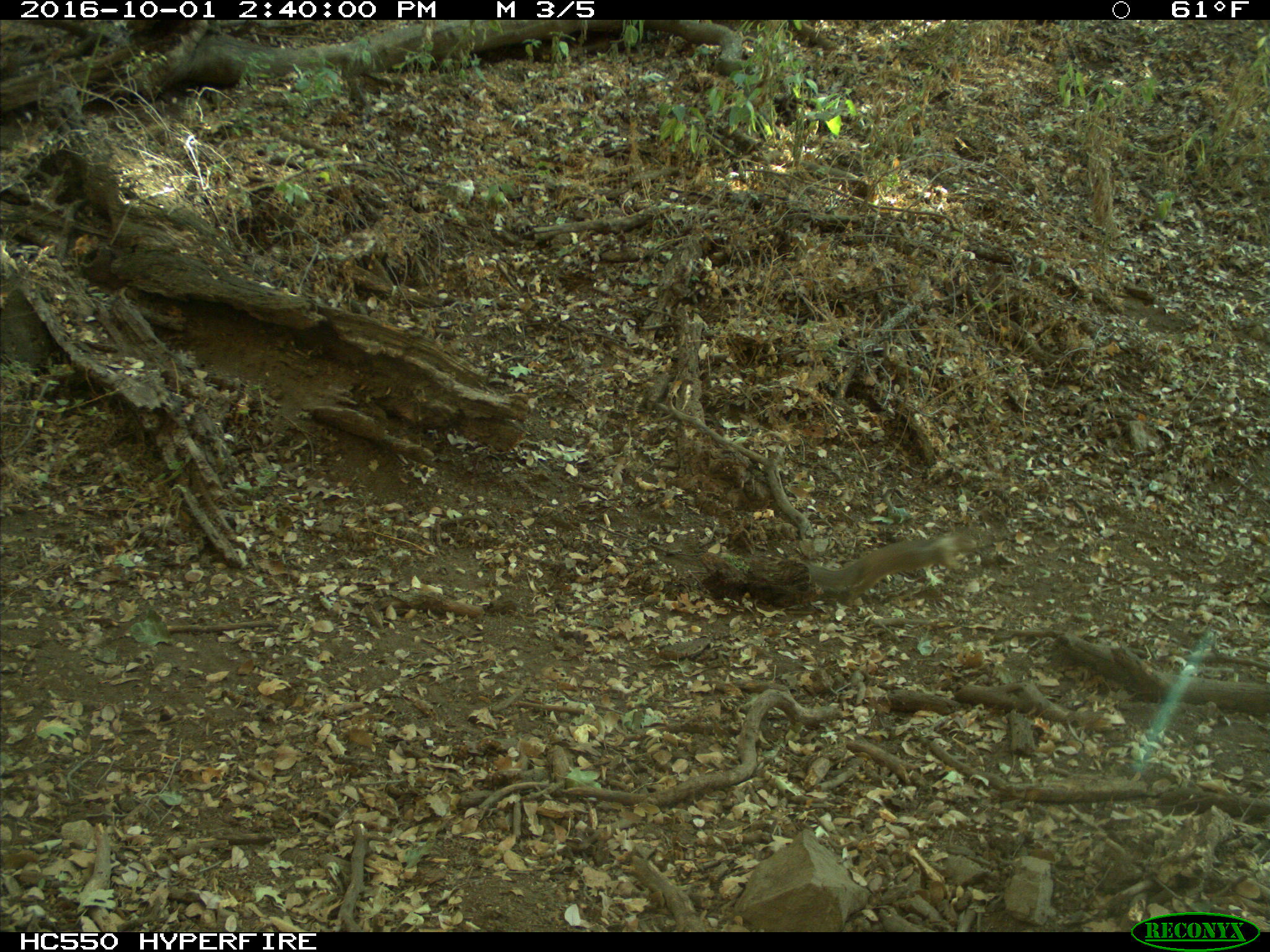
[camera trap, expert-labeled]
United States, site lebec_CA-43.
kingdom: Animalia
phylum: Chordata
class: Mammalia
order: Rodentia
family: Sciuridae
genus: Otospermophilus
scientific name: Otospermophilus beecheyi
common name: california ground squirrel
Otospermophilus beecheyi (california ground squirrel).